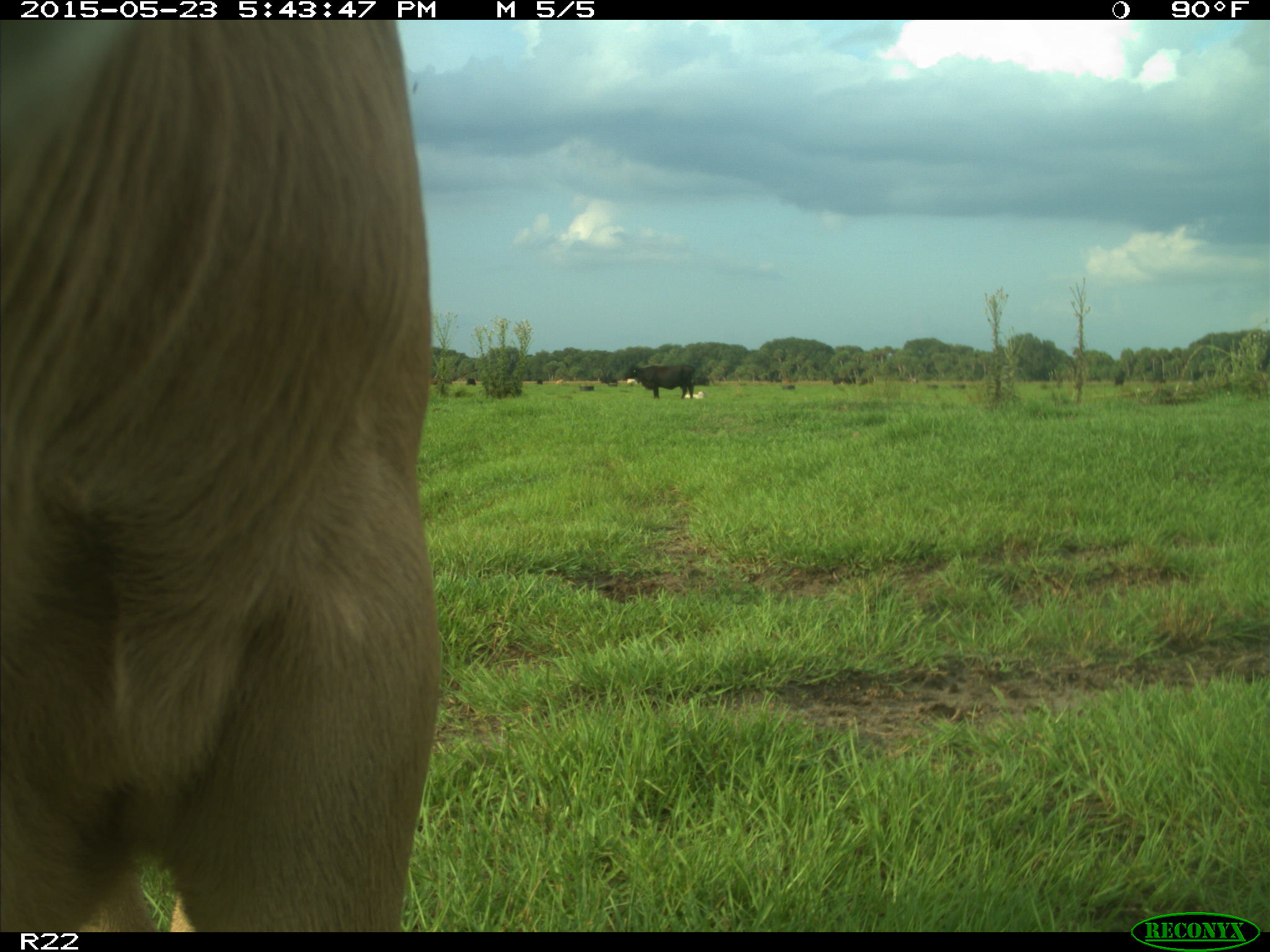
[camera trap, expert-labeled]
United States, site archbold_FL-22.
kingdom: Animalia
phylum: Chordata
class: Mammalia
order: Artiodactyla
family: Bovidae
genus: Bos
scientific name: Bos taurus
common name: domestic cow